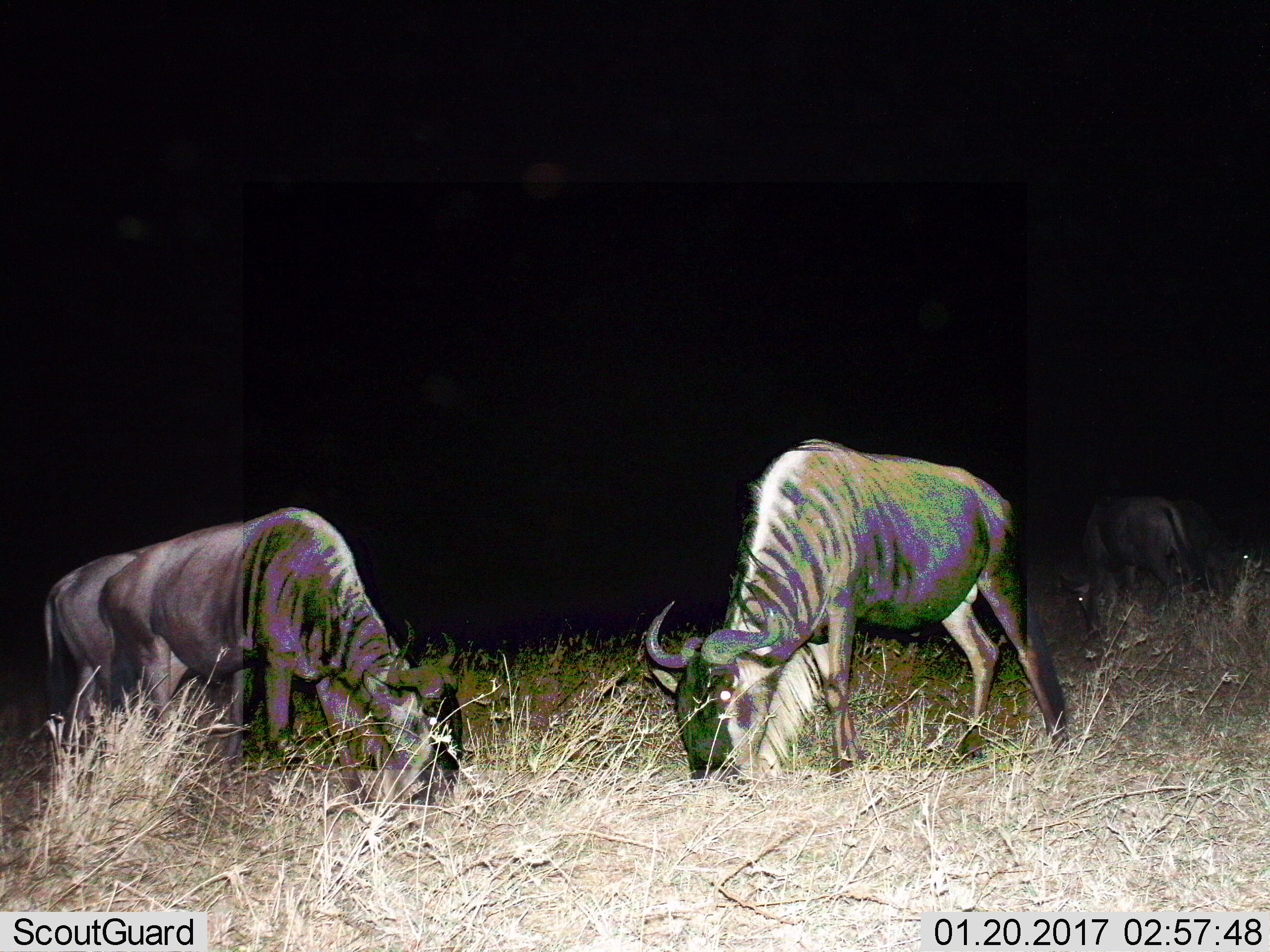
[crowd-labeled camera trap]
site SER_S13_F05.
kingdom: Animalia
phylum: Chordata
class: Mammalia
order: Artiodactyla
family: Bovidae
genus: Connochaetes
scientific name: Connochaetes taurinus taurinus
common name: blue wildebeest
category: wildebeestblue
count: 3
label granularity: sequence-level